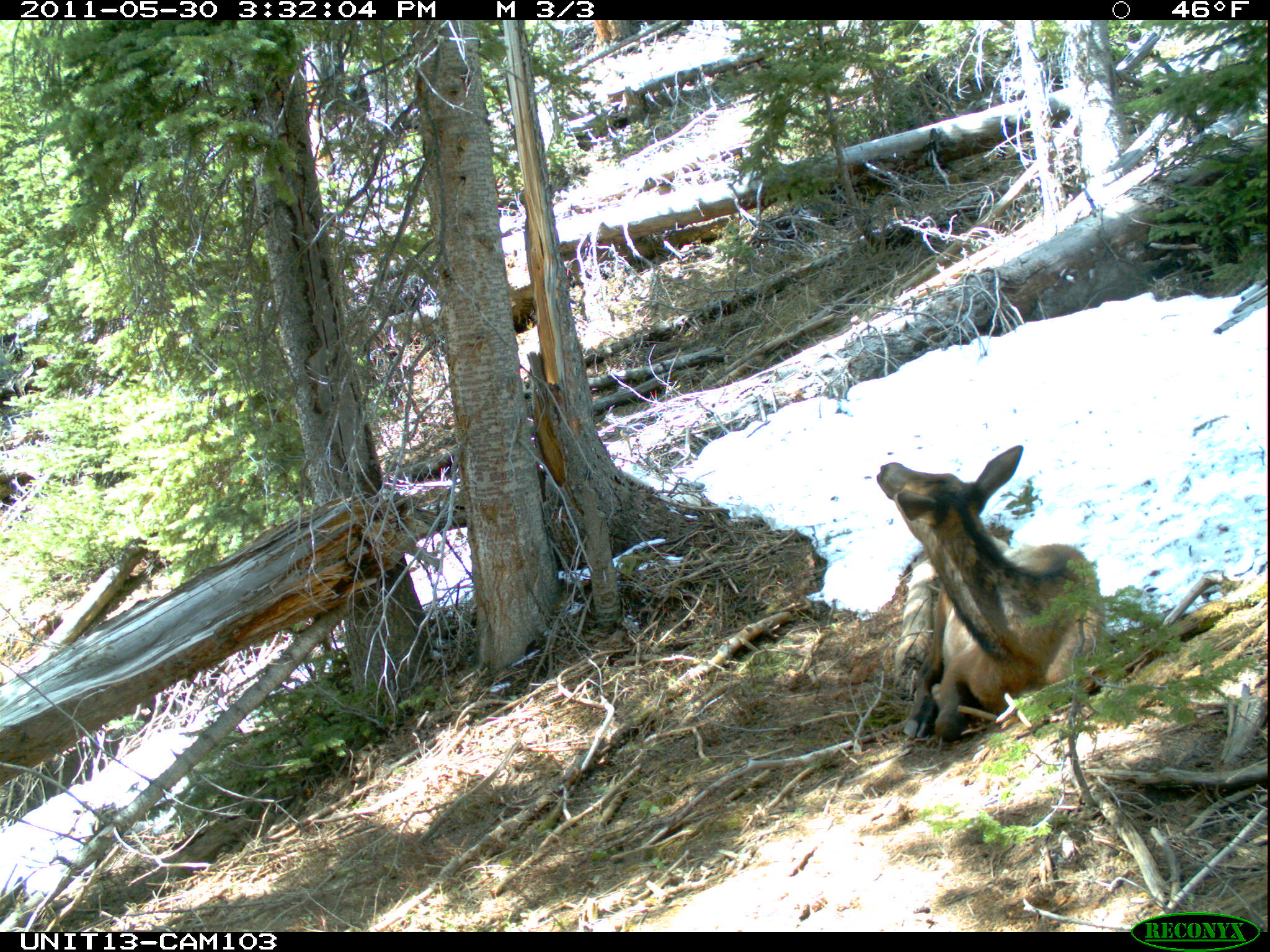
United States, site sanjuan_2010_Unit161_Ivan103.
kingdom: Animalia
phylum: Chordata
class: Mammalia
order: Artiodactyla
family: Cervidae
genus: Cervus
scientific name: Cervus elaphus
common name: red deer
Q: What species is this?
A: Cervus elaphus (red deer).